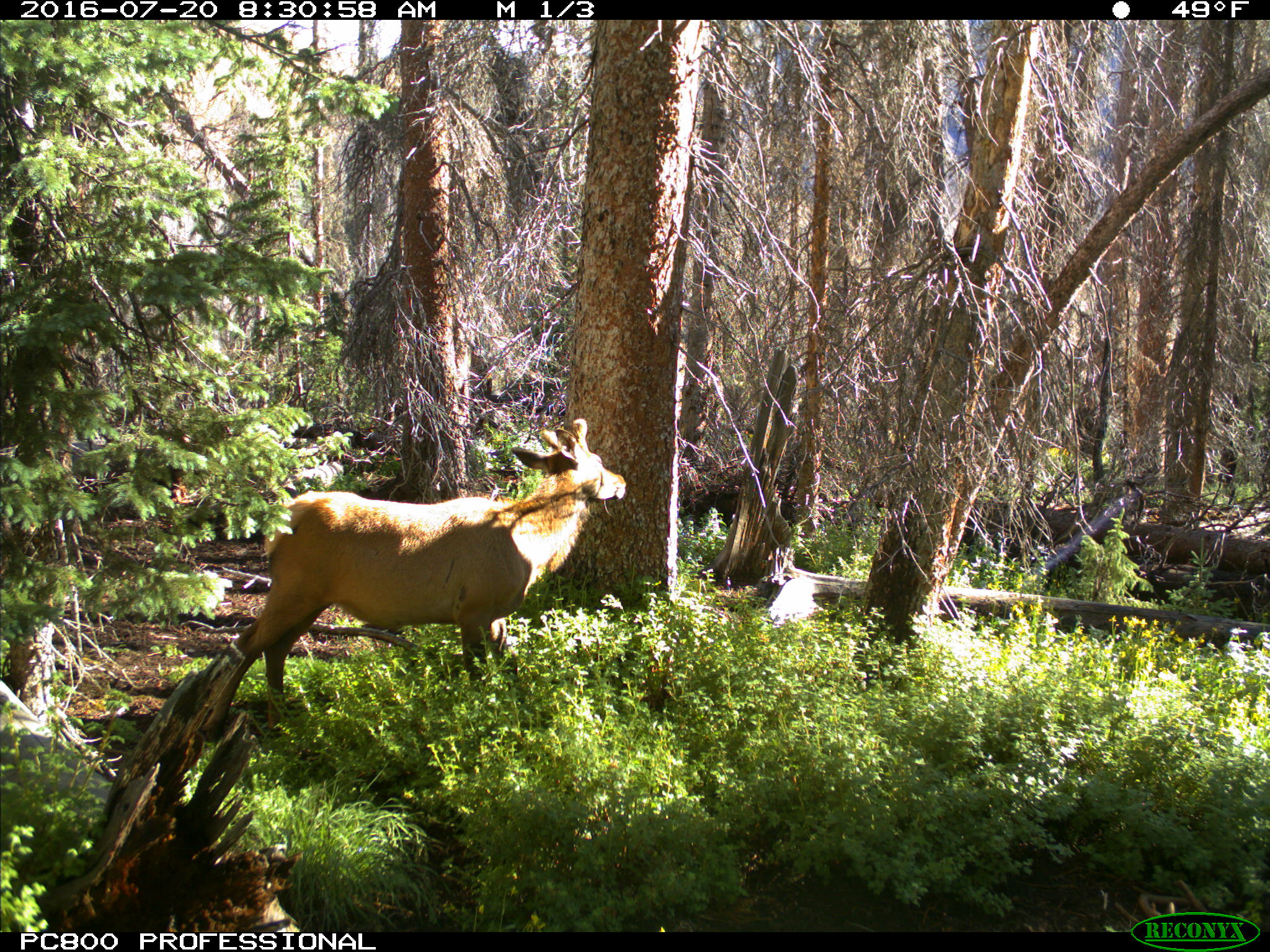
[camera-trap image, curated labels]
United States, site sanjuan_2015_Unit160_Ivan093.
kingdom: Animalia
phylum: Chordata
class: Mammalia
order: Artiodactyla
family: Cervidae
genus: Cervus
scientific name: Cervus elaphus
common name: red deer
Cervus elaphus (red deer).